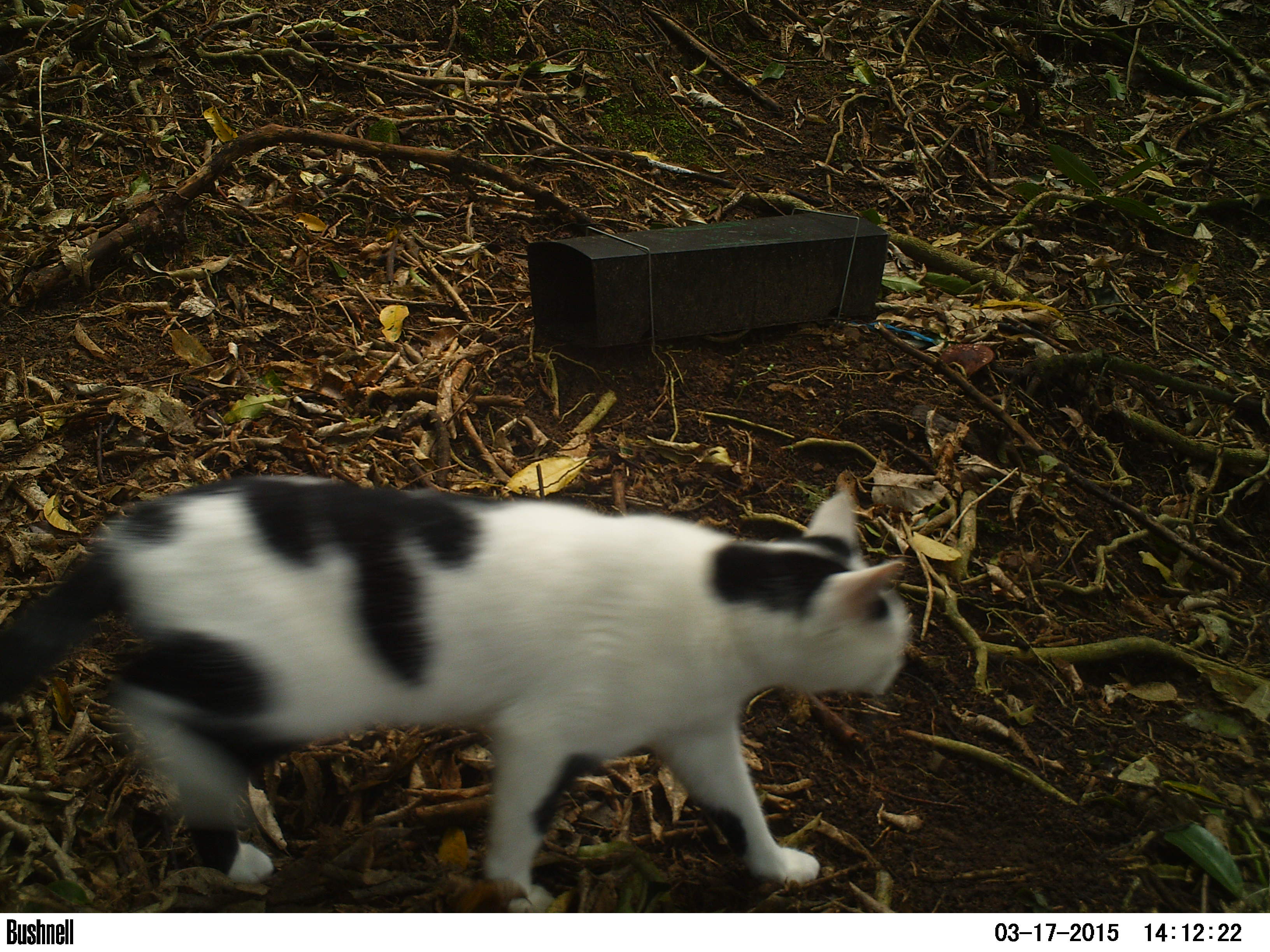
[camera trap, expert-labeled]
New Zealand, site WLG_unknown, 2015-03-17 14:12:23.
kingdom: Animalia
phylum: Chordata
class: Mammalia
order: Carnivora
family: Felidae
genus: Felis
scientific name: Felis catus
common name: domestic cat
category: cat